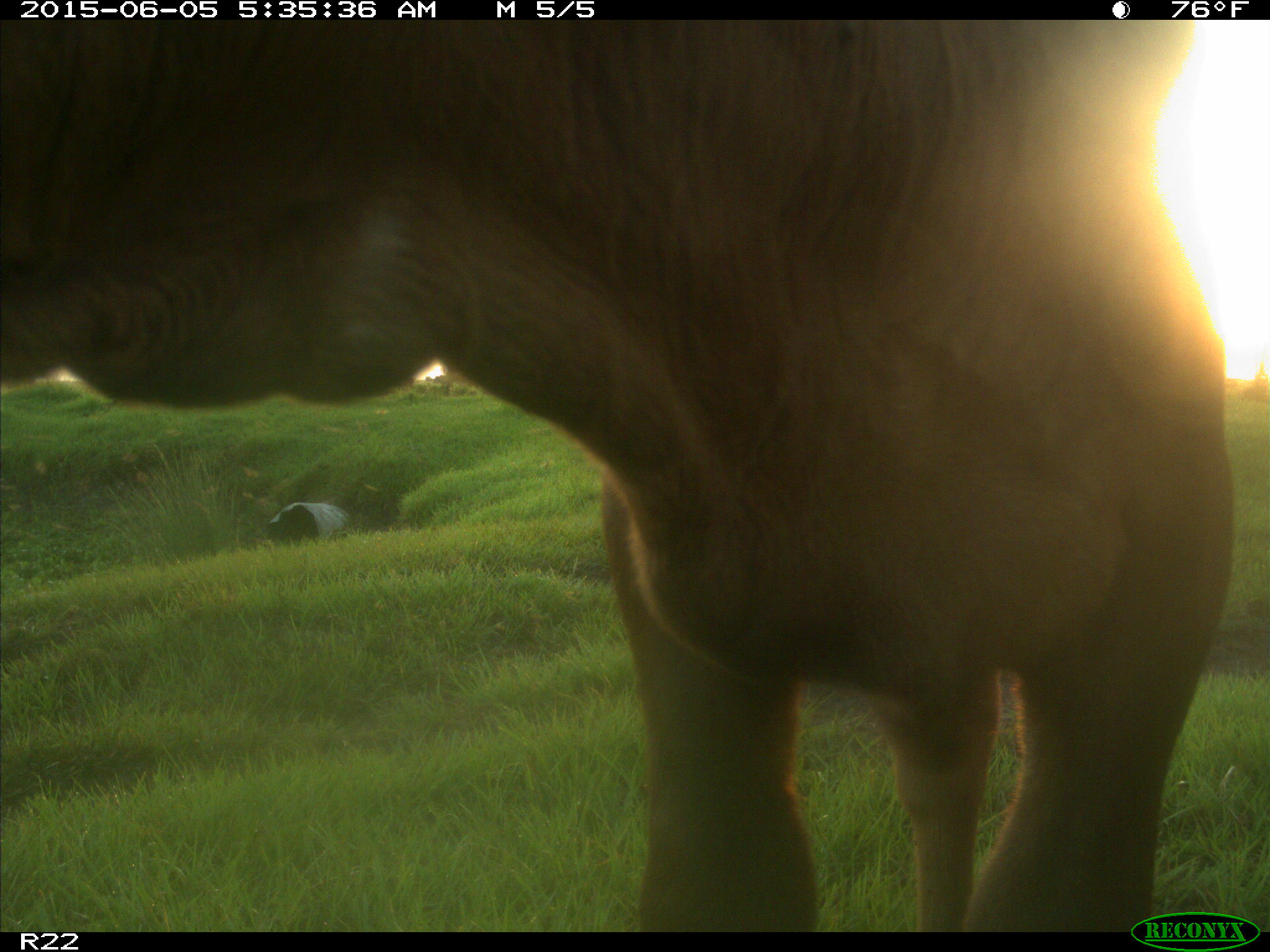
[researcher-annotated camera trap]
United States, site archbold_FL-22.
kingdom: Animalia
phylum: Chordata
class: Mammalia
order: Artiodactyla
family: Bovidae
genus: Bos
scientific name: Bos taurus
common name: domestic cow